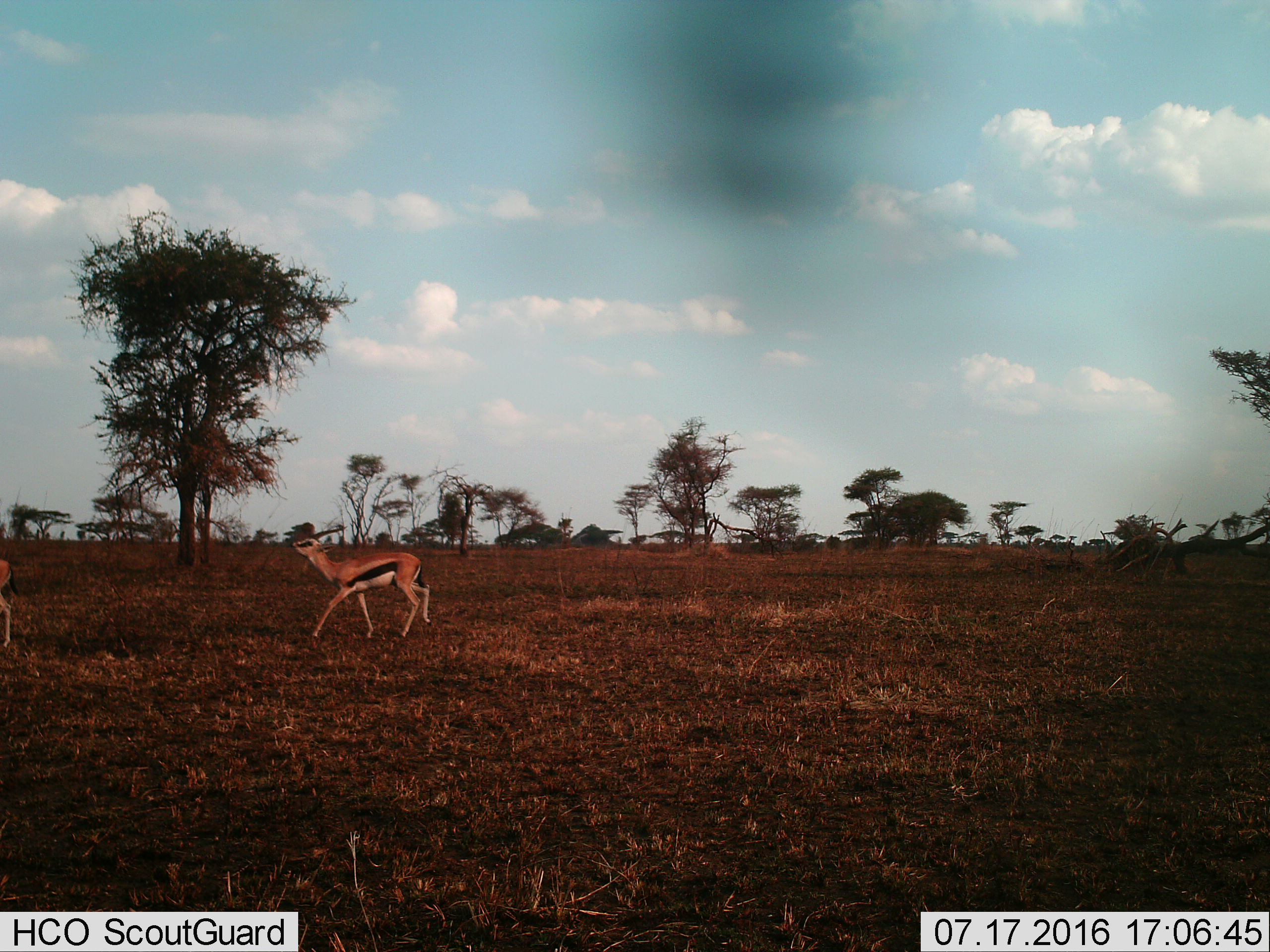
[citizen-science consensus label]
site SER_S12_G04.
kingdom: Animalia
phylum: Chordata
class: Mammalia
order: Artiodactyla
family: Bovidae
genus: Eudorcas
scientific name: Eudorcas thomsonii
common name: thomson's gazelle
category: gazellethomsons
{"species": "gazellethomsons (thomson's gazelle) (Eudorcas thomsonii)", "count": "1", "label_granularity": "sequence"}